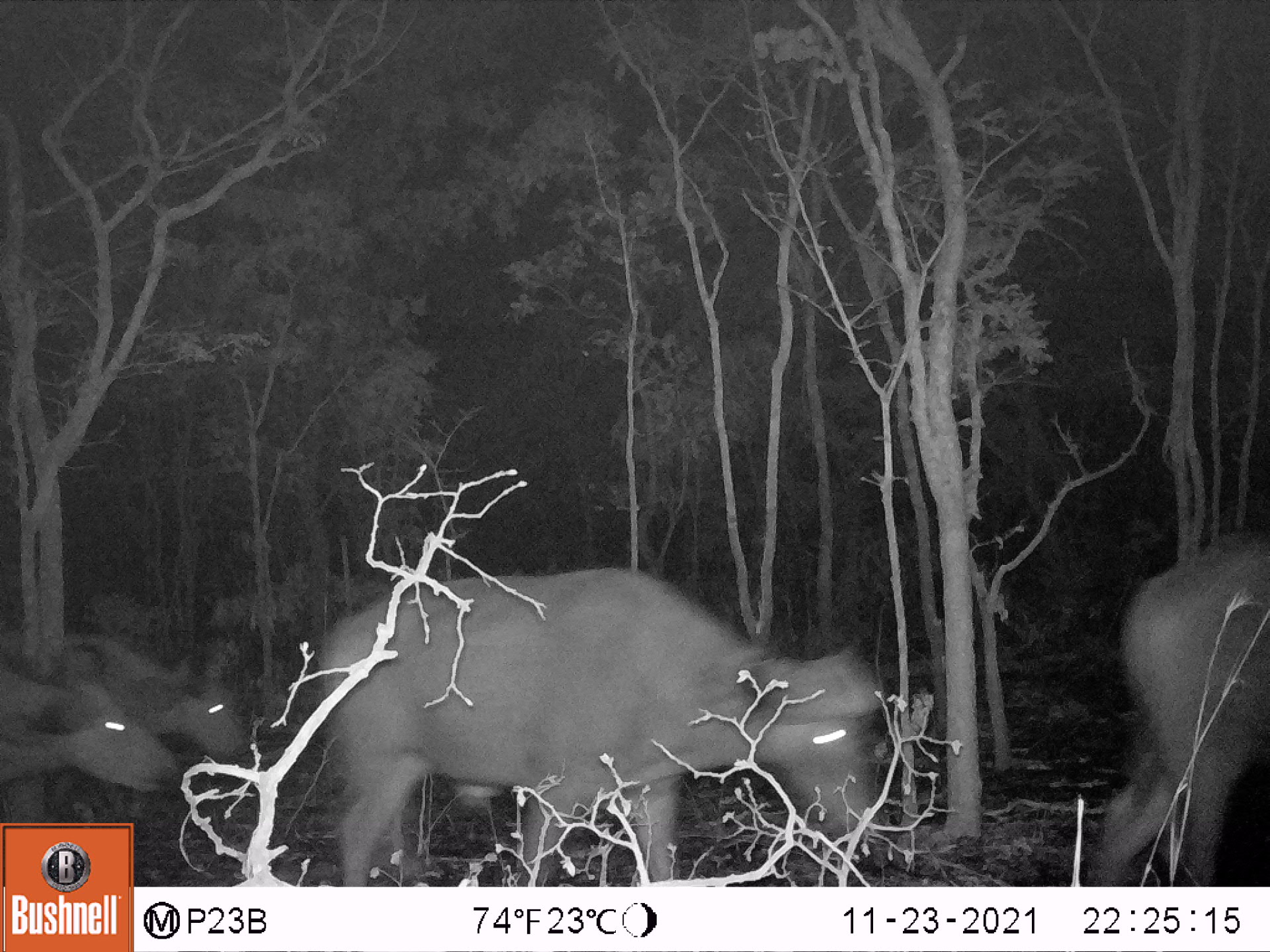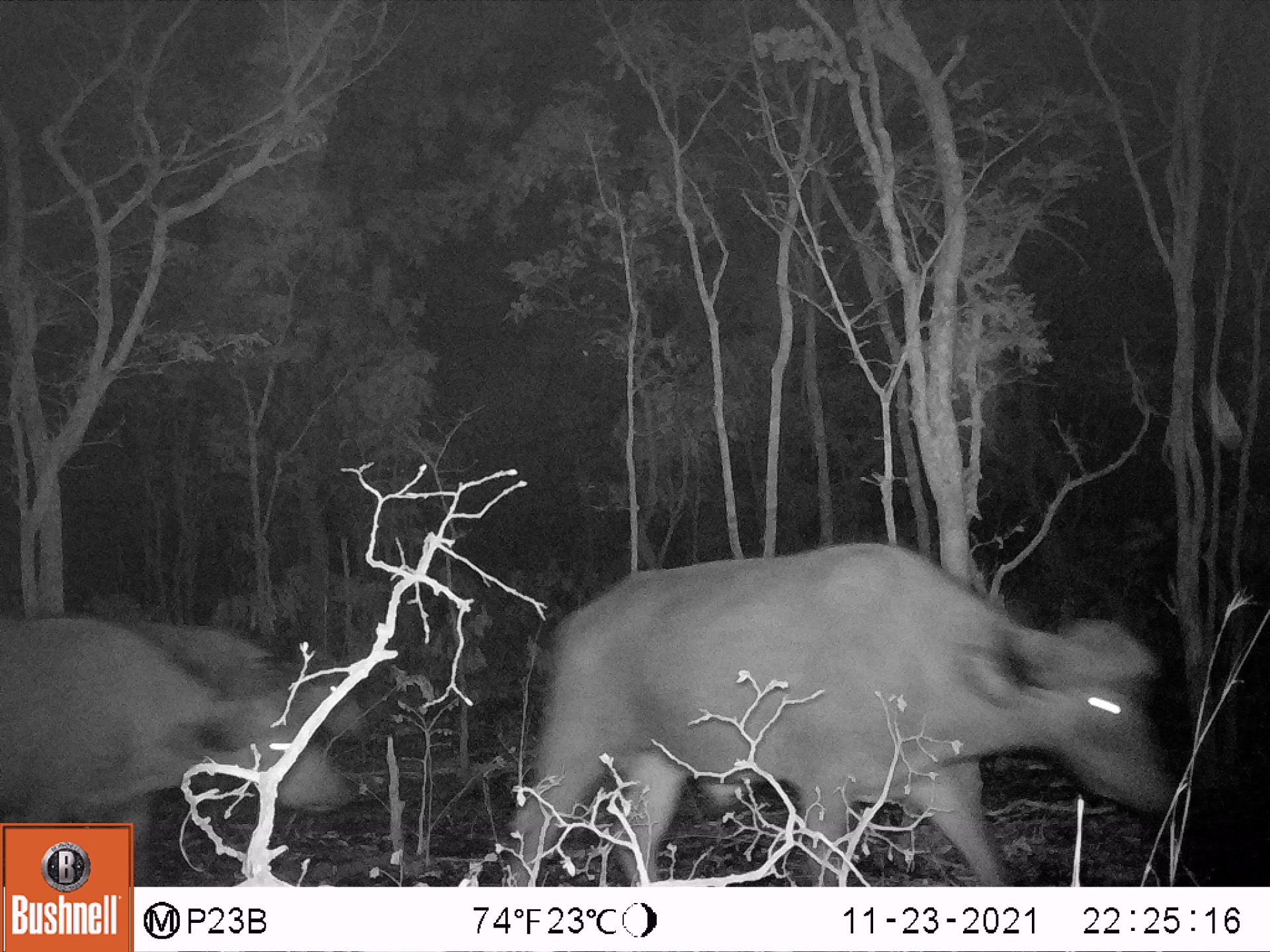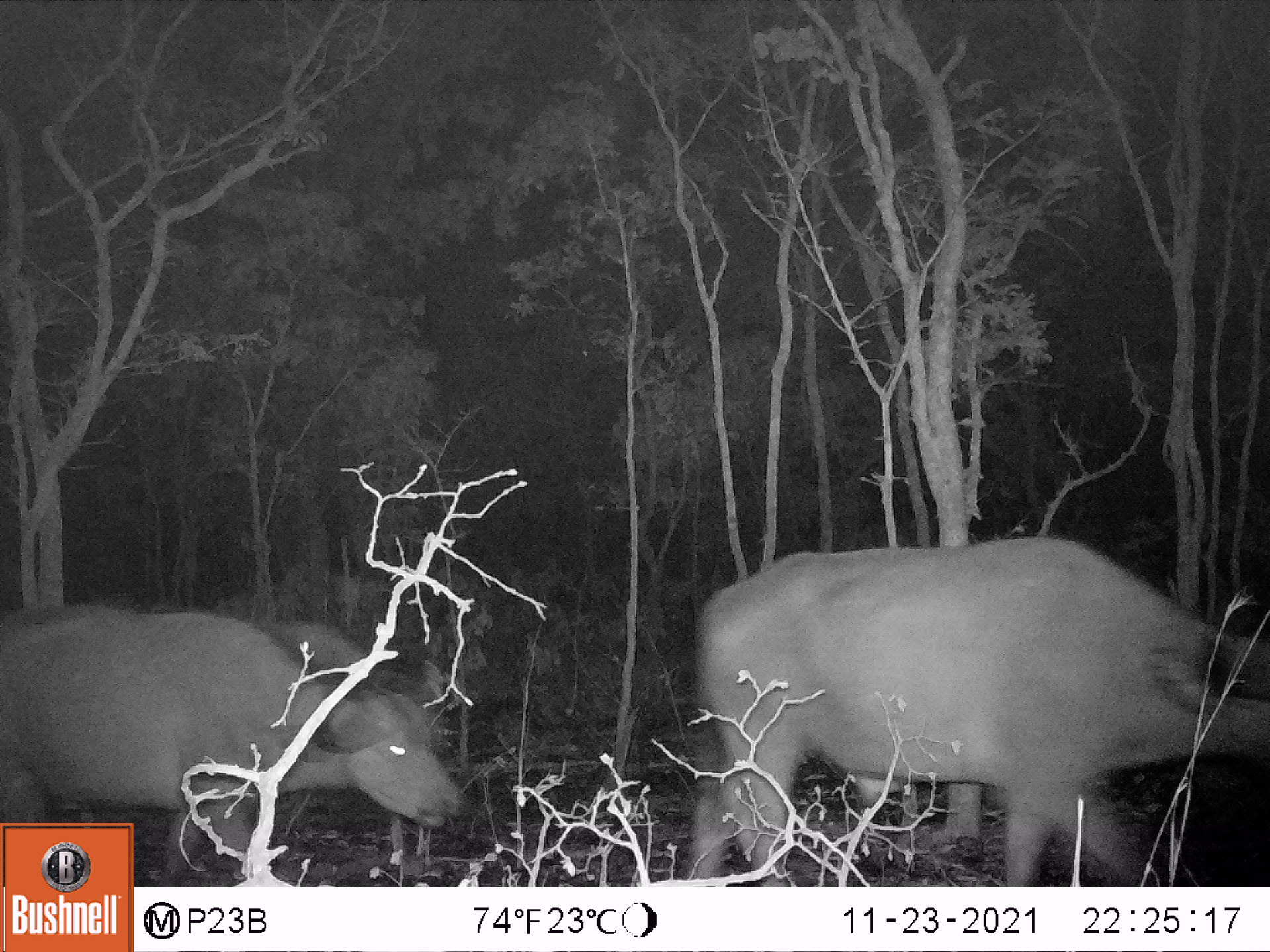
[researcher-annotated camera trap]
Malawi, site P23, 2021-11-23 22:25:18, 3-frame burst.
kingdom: Animalia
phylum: Chordata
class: Mammalia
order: Artiodactyla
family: Bovidae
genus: Syncerus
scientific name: Syncerus caffer caffer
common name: cape buffalo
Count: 4.